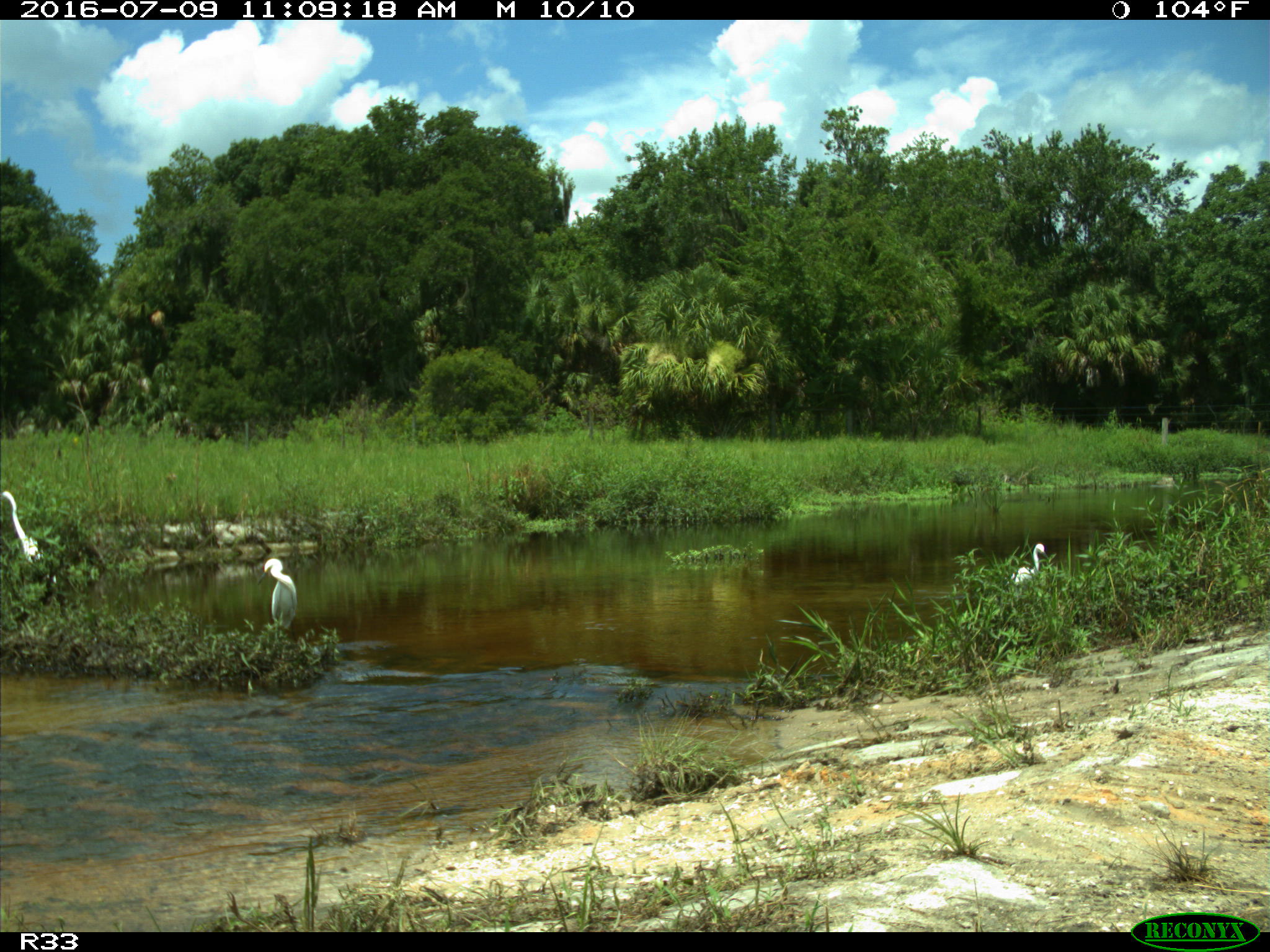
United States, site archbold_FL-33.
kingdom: Animalia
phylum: Chordata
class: Aves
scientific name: Aves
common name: birds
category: unidentified bird